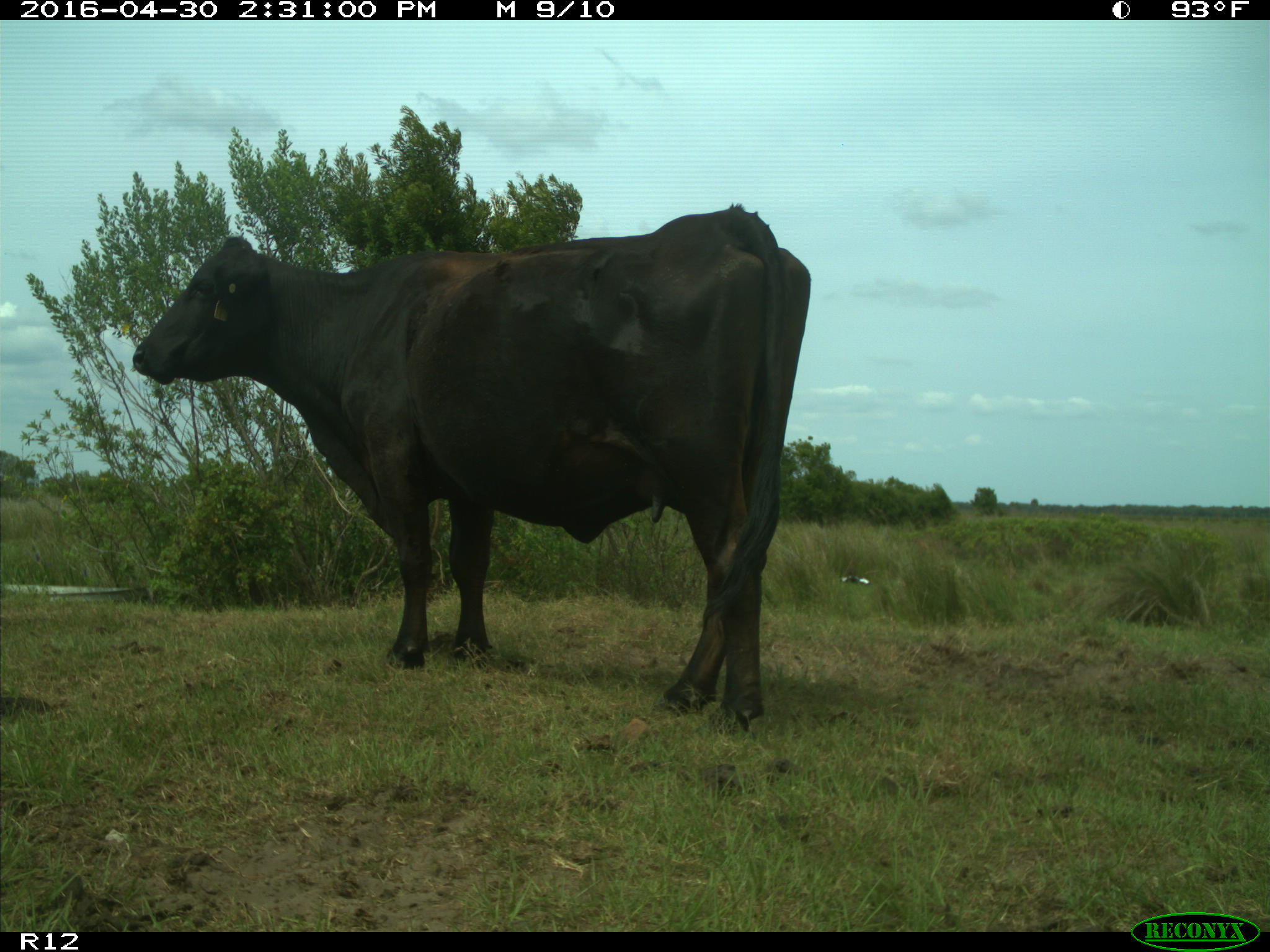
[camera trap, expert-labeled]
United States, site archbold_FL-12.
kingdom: Animalia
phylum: Chordata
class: Mammalia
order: Artiodactyla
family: Bovidae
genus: Bos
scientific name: Bos taurus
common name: domestic cow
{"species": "Bos taurus (domestic cow)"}